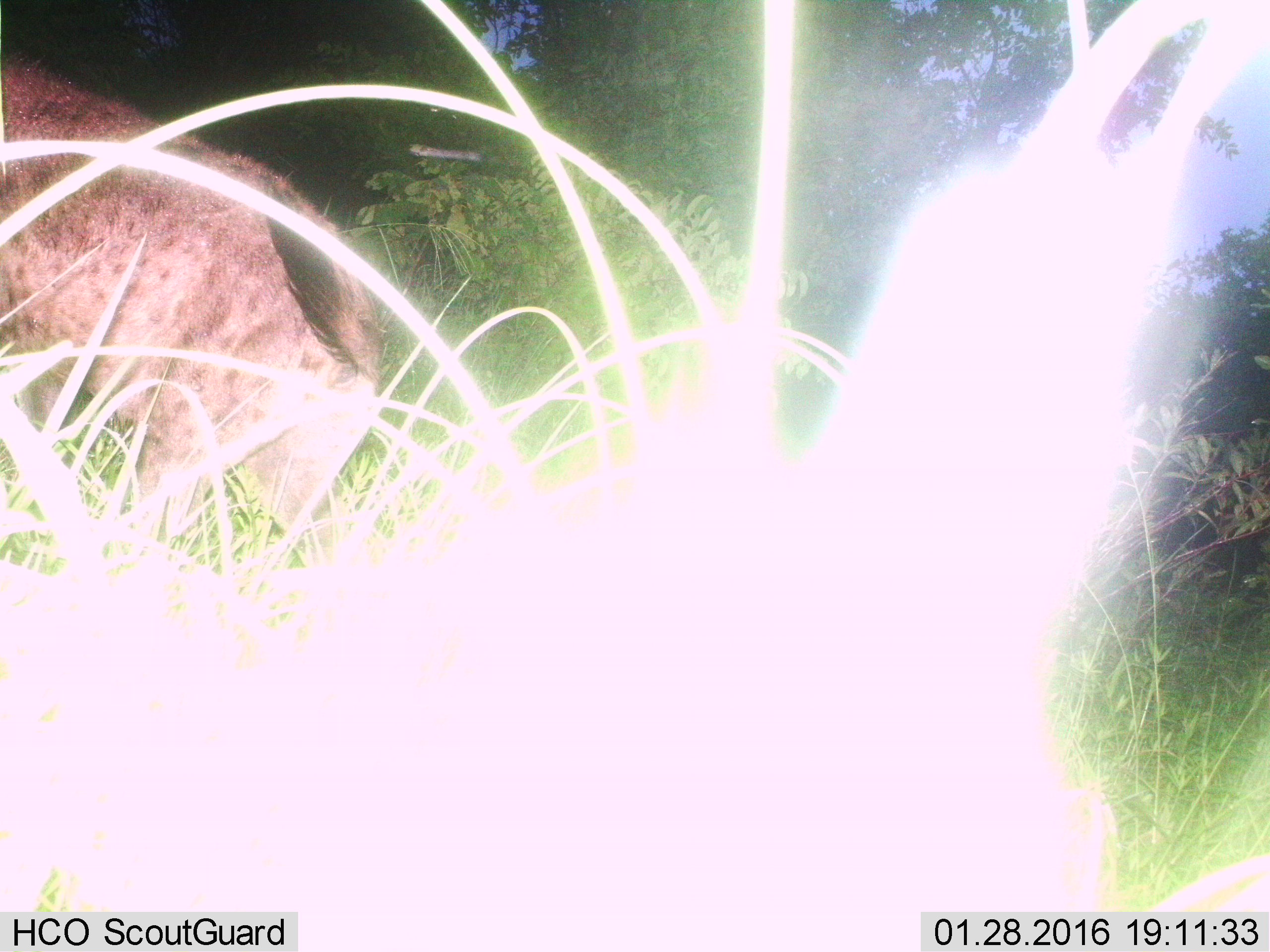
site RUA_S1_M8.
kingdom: Animalia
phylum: Chordata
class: Mammalia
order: Carnivora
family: Hyaenidae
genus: Crocuta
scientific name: Crocuta crocuta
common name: spotted hyena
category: hyenaspotted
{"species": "hyenaspotted (spotted hyena) (Crocuta crocuta)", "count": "1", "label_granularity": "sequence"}